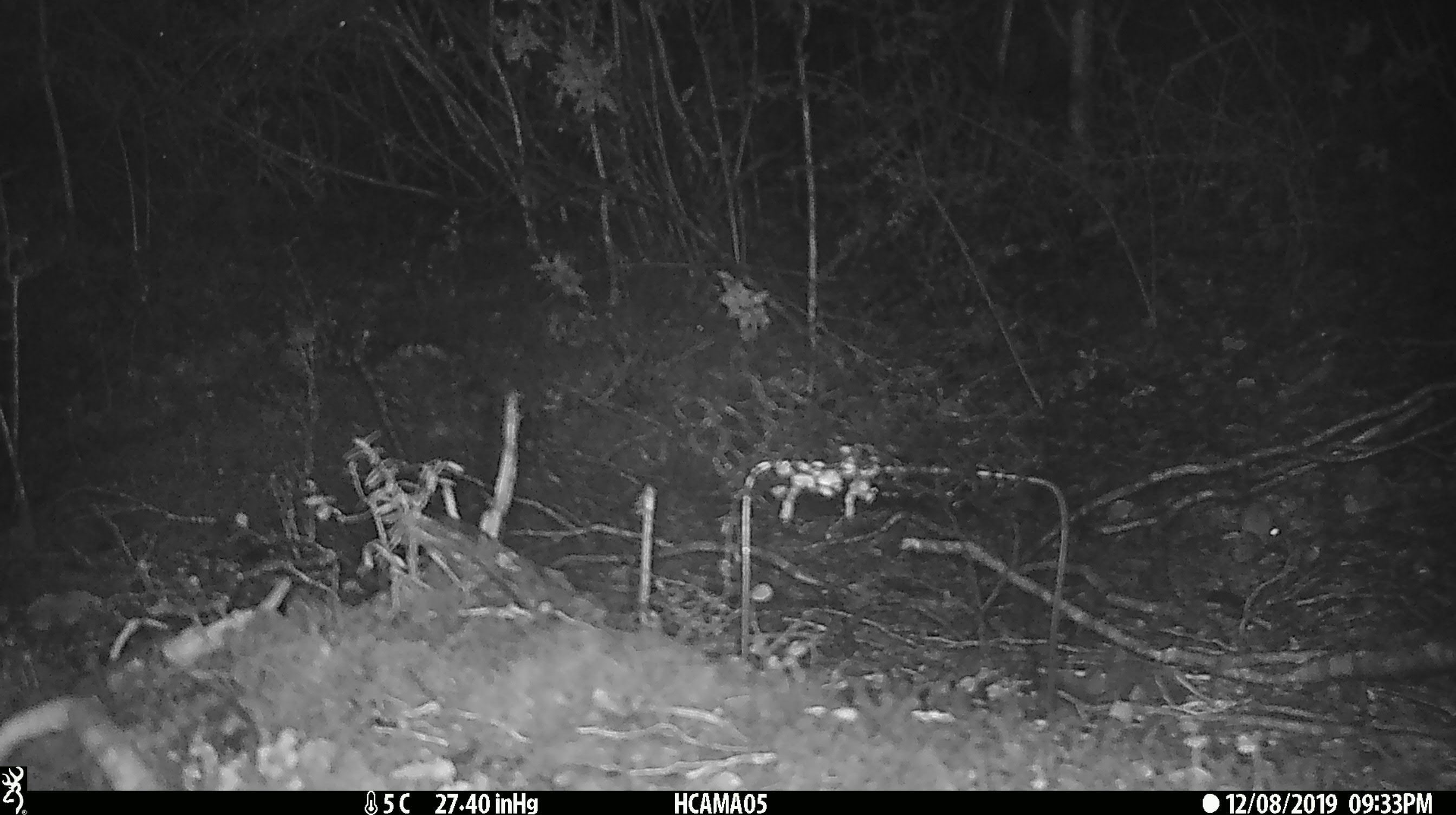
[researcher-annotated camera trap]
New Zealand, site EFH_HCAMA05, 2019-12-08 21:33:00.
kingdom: Animalia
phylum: Chordata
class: Mammalia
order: Rodentia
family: Muridae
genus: Mus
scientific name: Mus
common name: mouse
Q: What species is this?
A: Mouse (Mus).